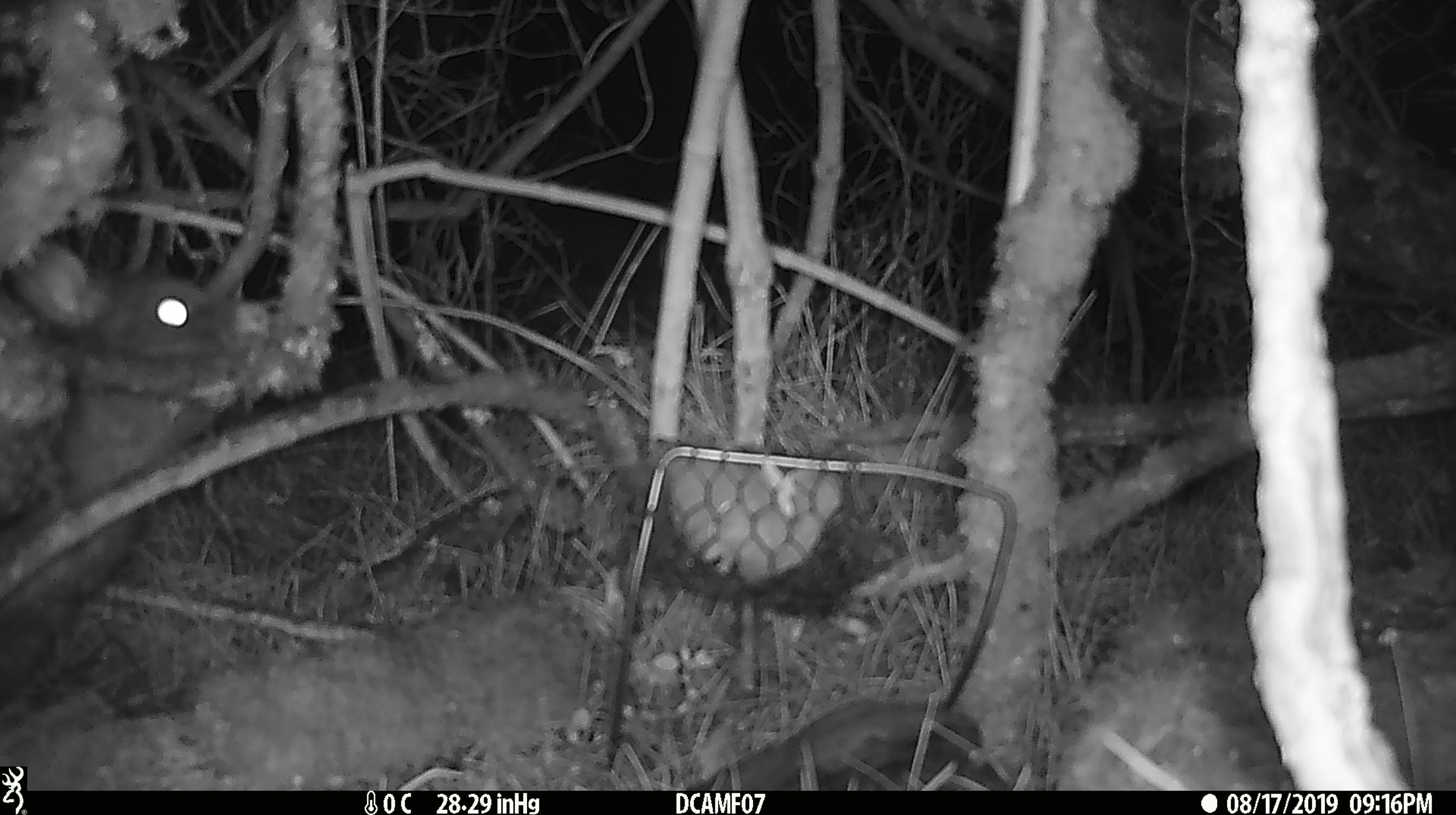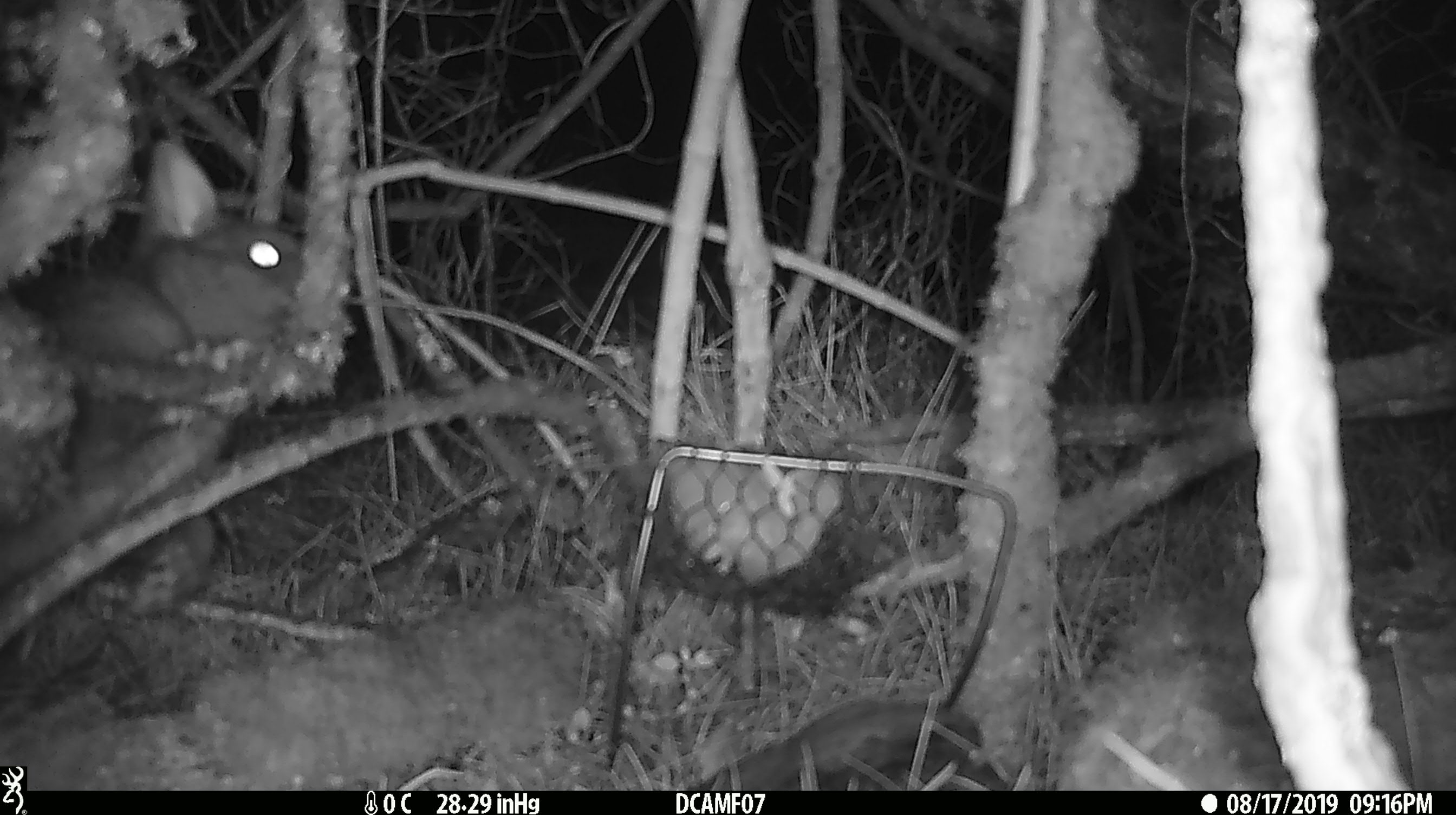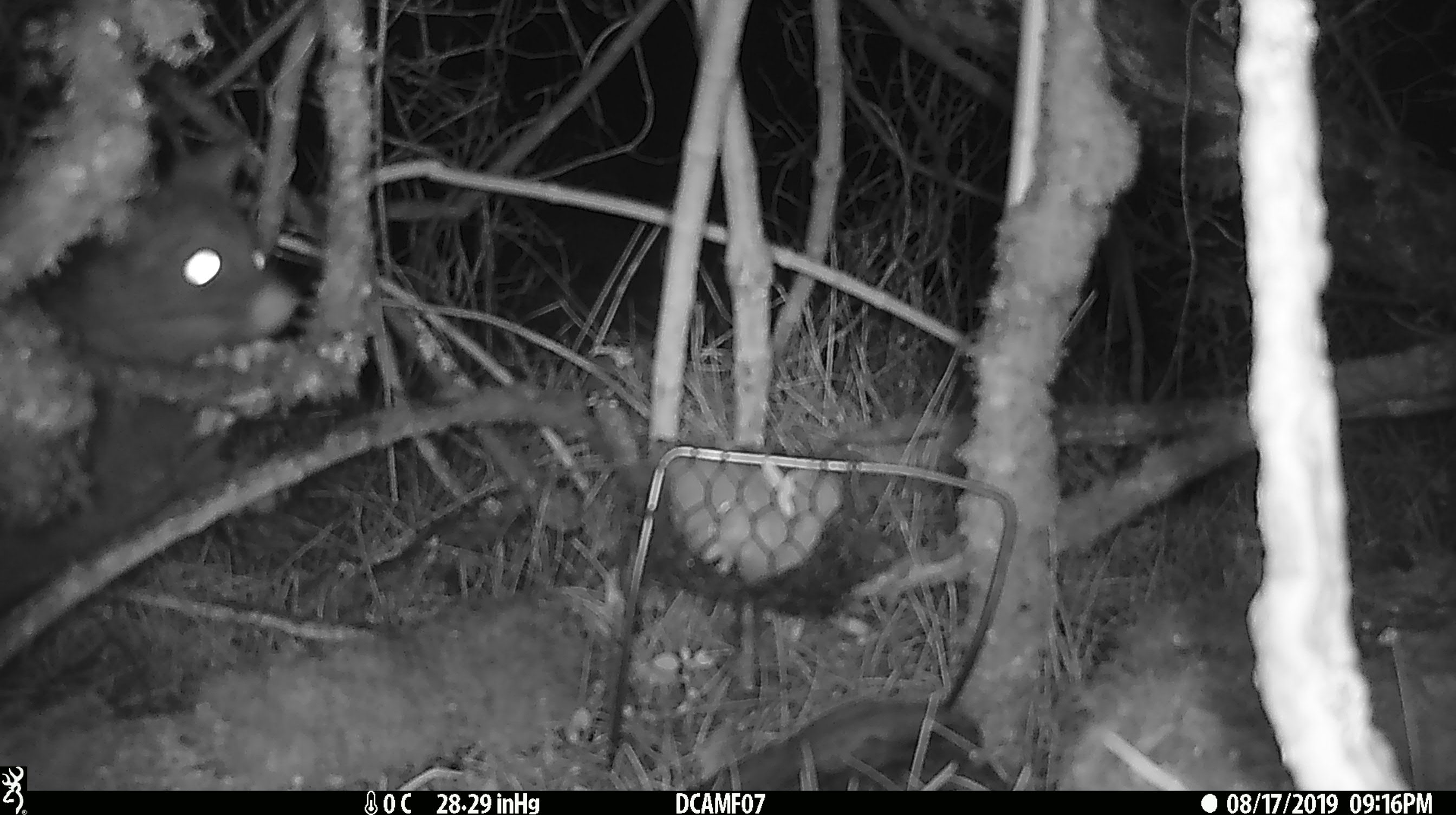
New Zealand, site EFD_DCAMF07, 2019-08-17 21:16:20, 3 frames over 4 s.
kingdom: Animalia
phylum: Chordata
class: Mammalia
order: Diprotodontia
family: Phalangeridae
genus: Trichosurus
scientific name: Trichosurus vulpecula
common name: common brushtail possum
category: possum